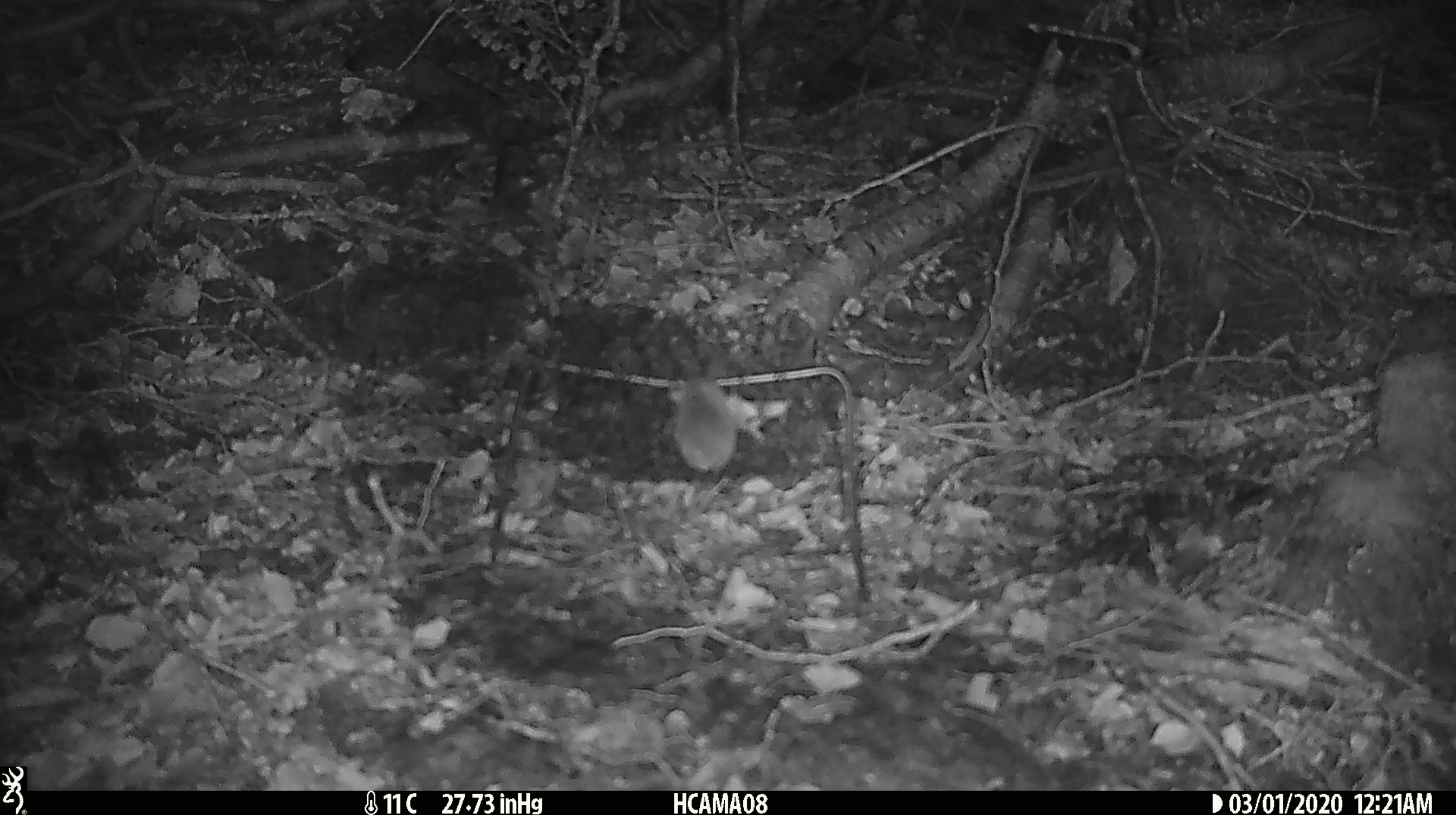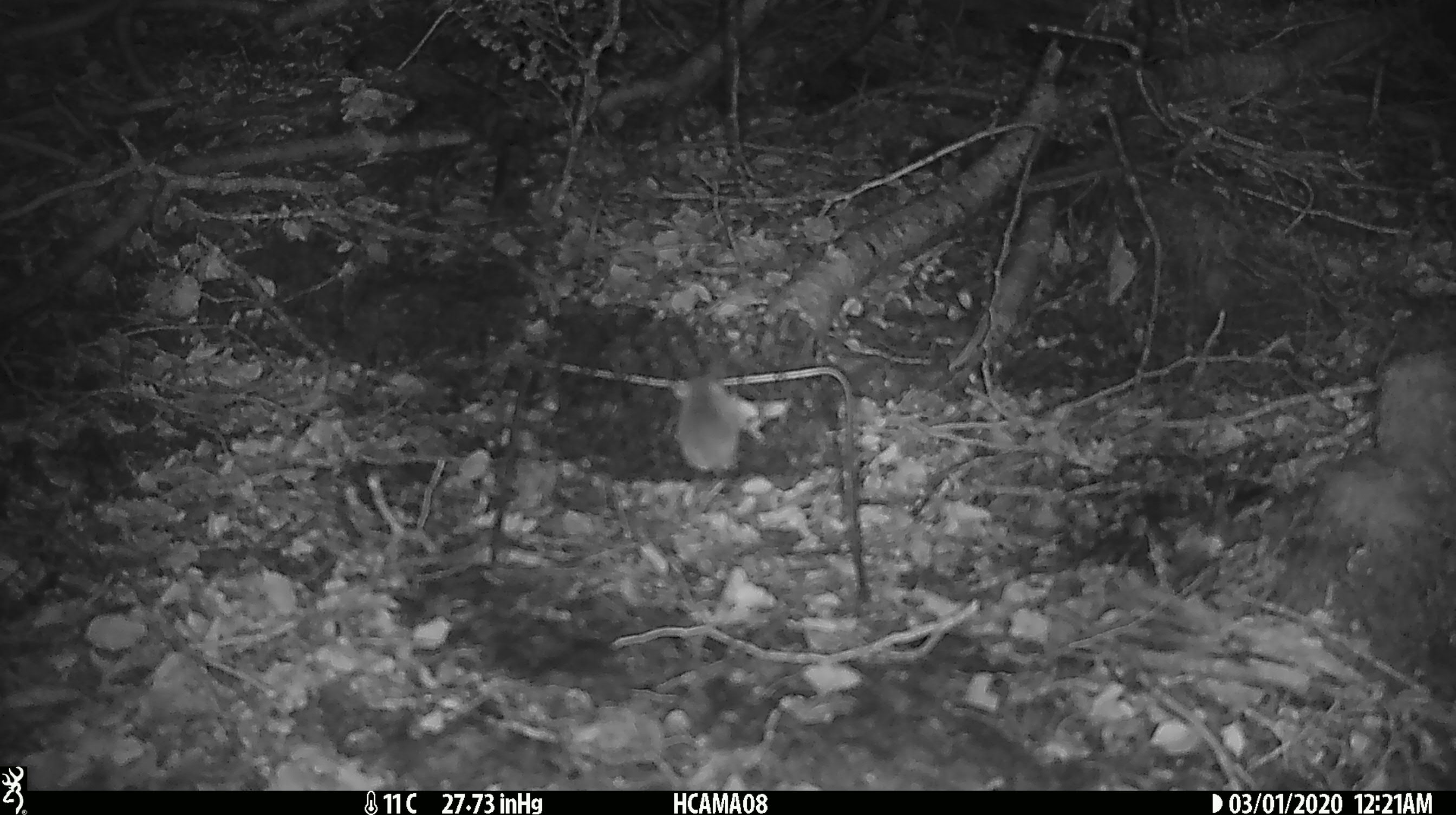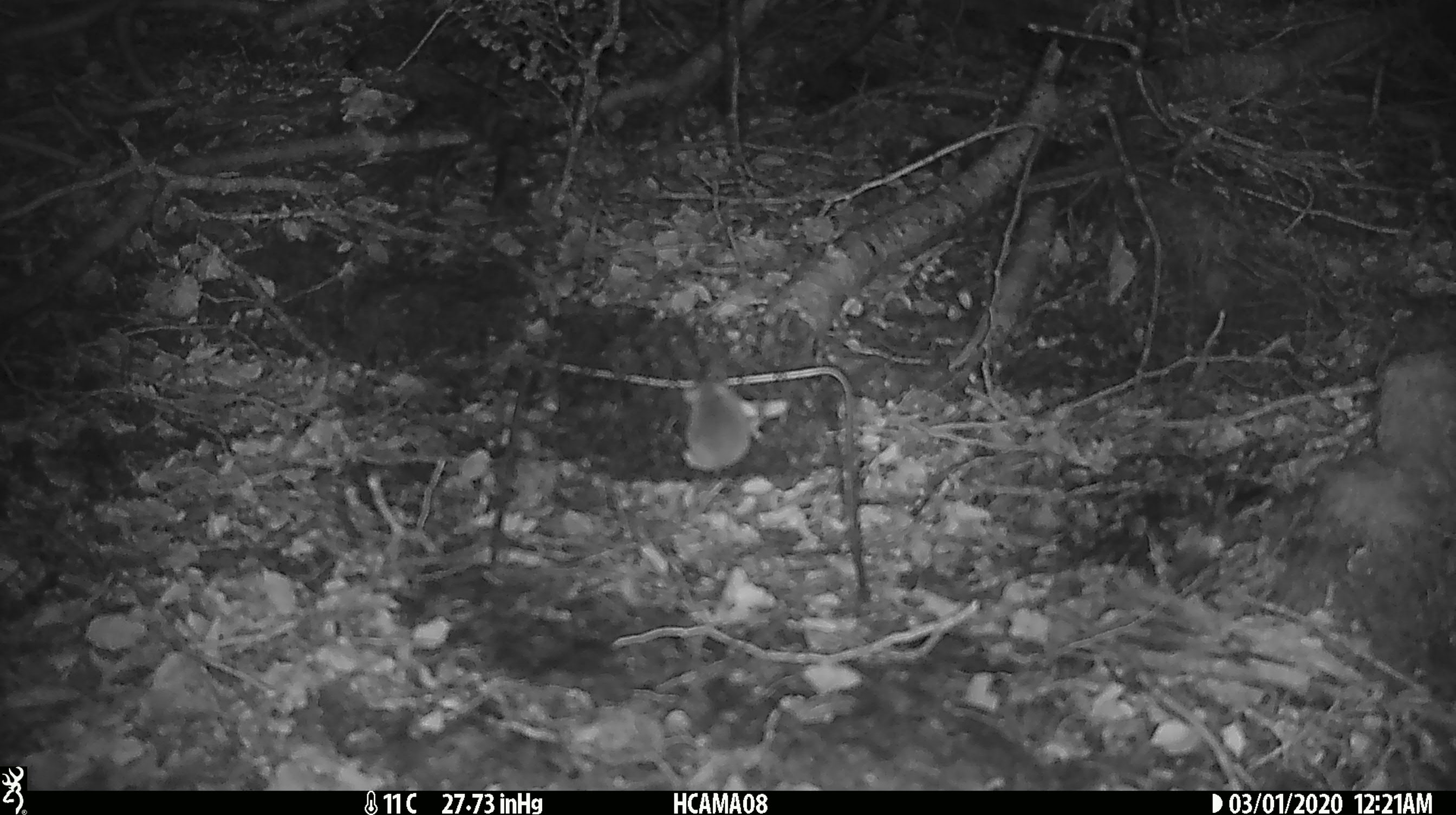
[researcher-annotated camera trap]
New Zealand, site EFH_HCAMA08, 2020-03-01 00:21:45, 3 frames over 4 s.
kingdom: Animalia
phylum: Chordata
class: Mammalia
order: Rodentia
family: Muridae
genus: Mus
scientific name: Mus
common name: mouse